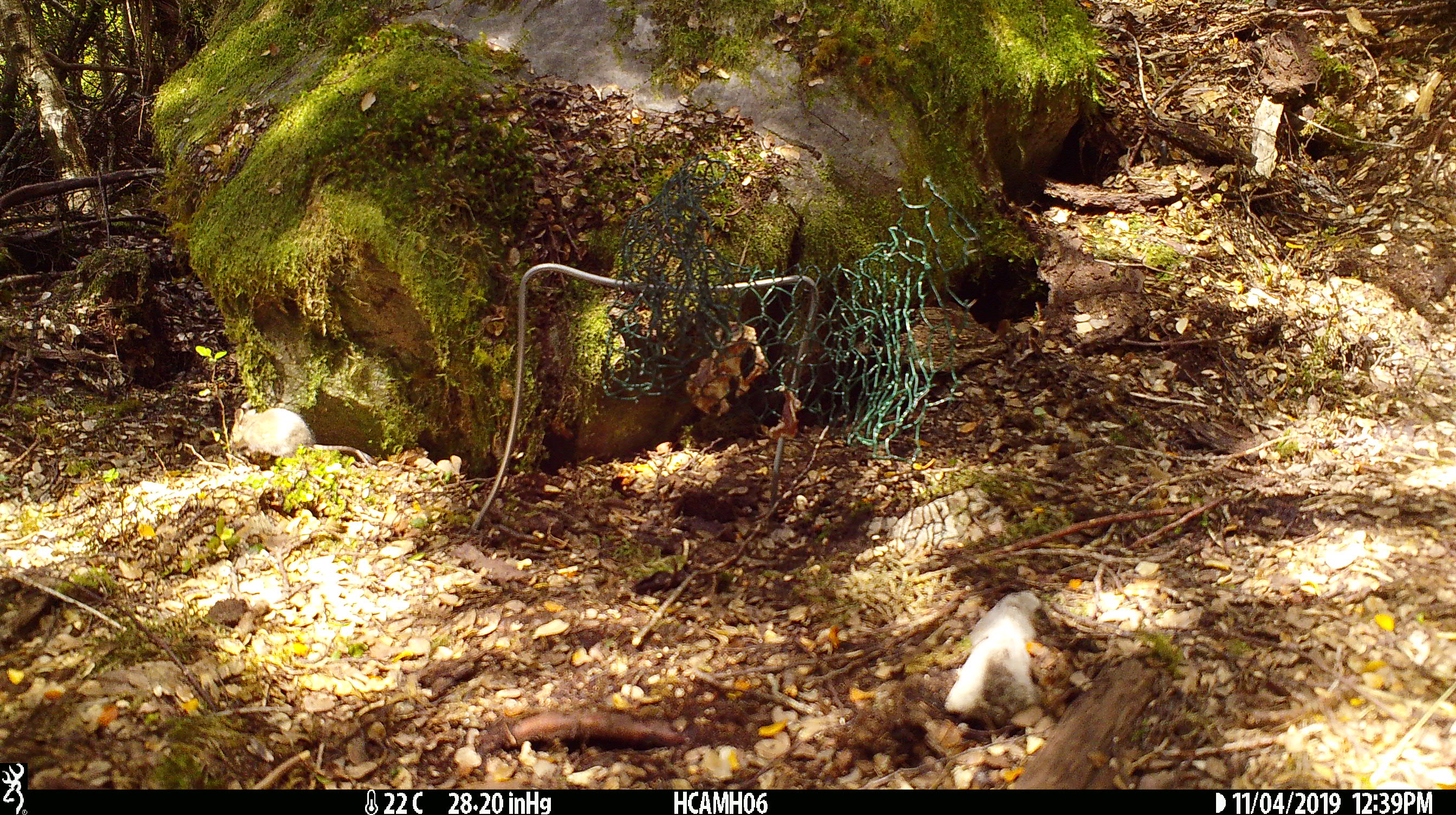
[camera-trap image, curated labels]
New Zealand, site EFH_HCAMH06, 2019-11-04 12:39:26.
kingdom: Animalia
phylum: Chordata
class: Mammalia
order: Rodentia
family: Muridae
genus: Mus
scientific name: Mus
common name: mouse